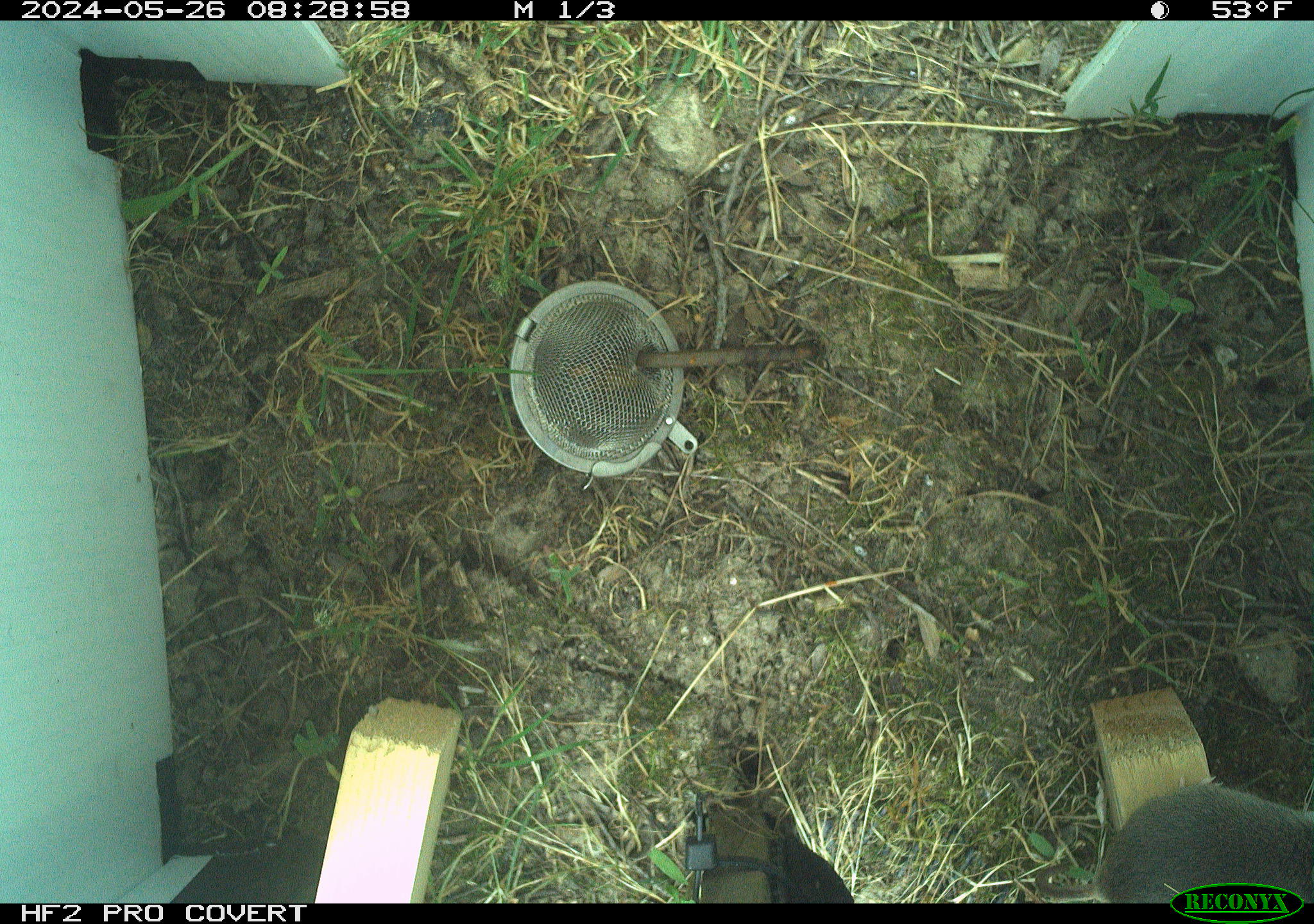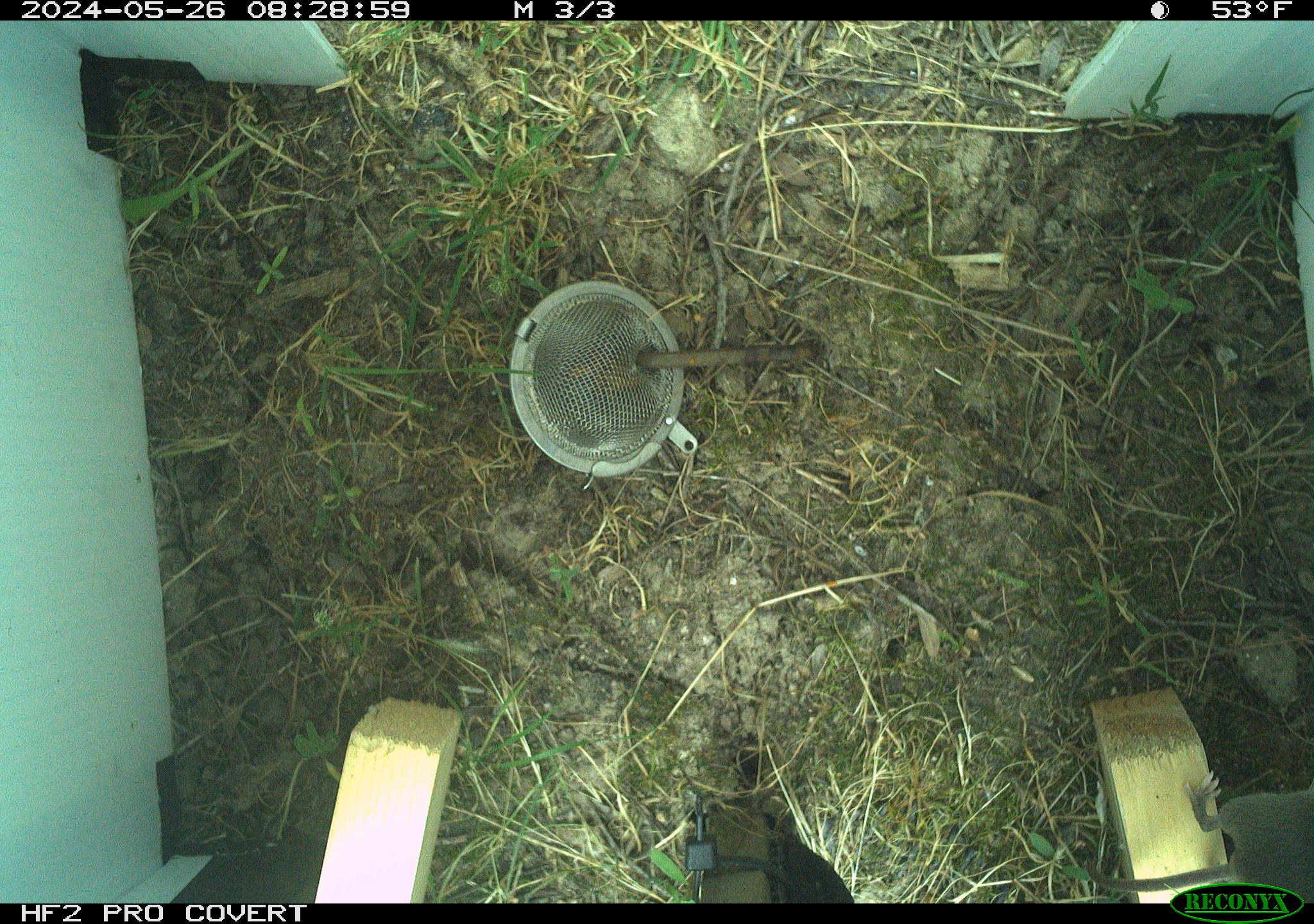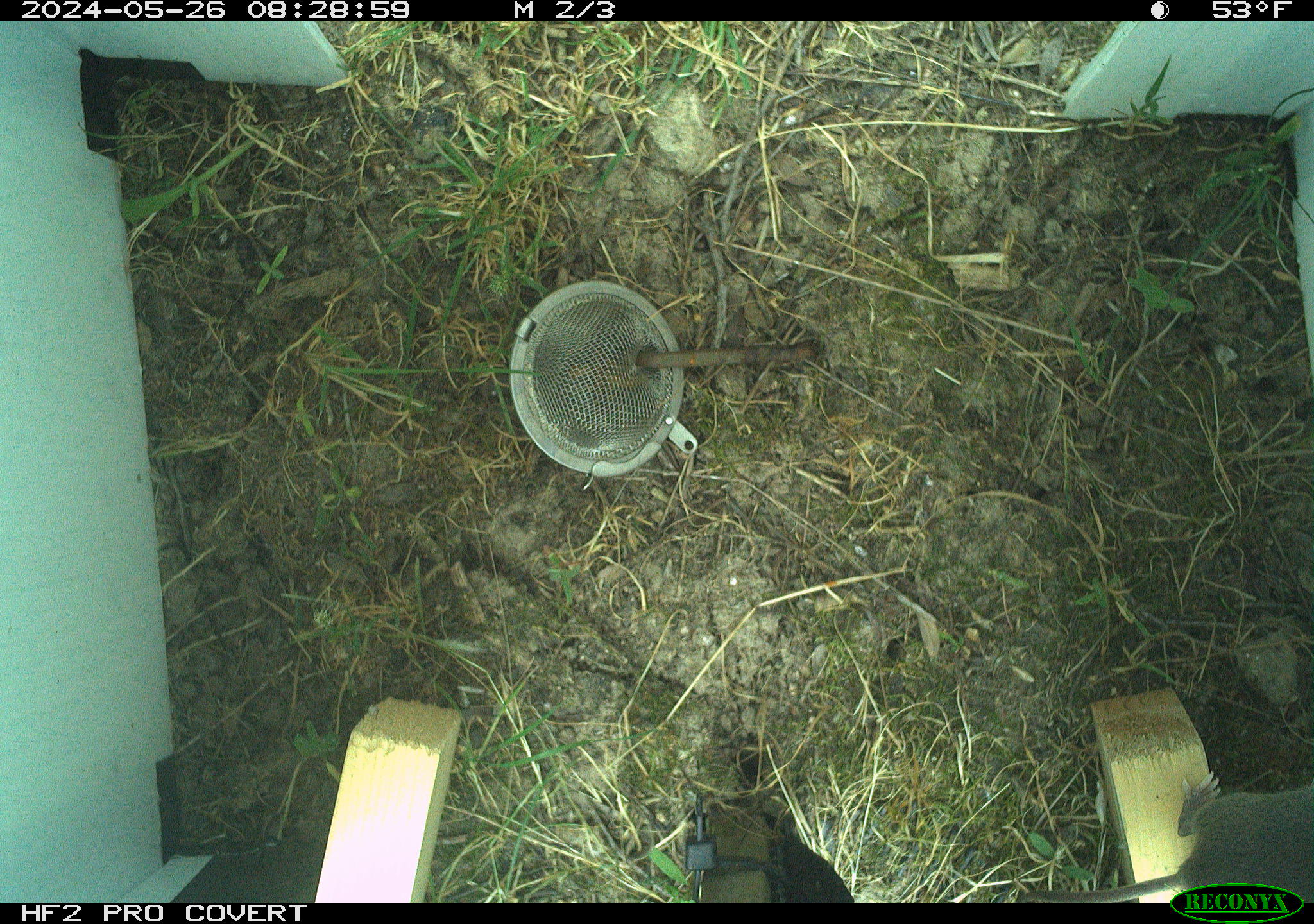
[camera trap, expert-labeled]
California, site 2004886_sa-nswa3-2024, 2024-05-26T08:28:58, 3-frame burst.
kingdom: Animalia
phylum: Chordata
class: Mammalia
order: Rodentia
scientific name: Rodentia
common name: rodent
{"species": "rodent (Rodentia)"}